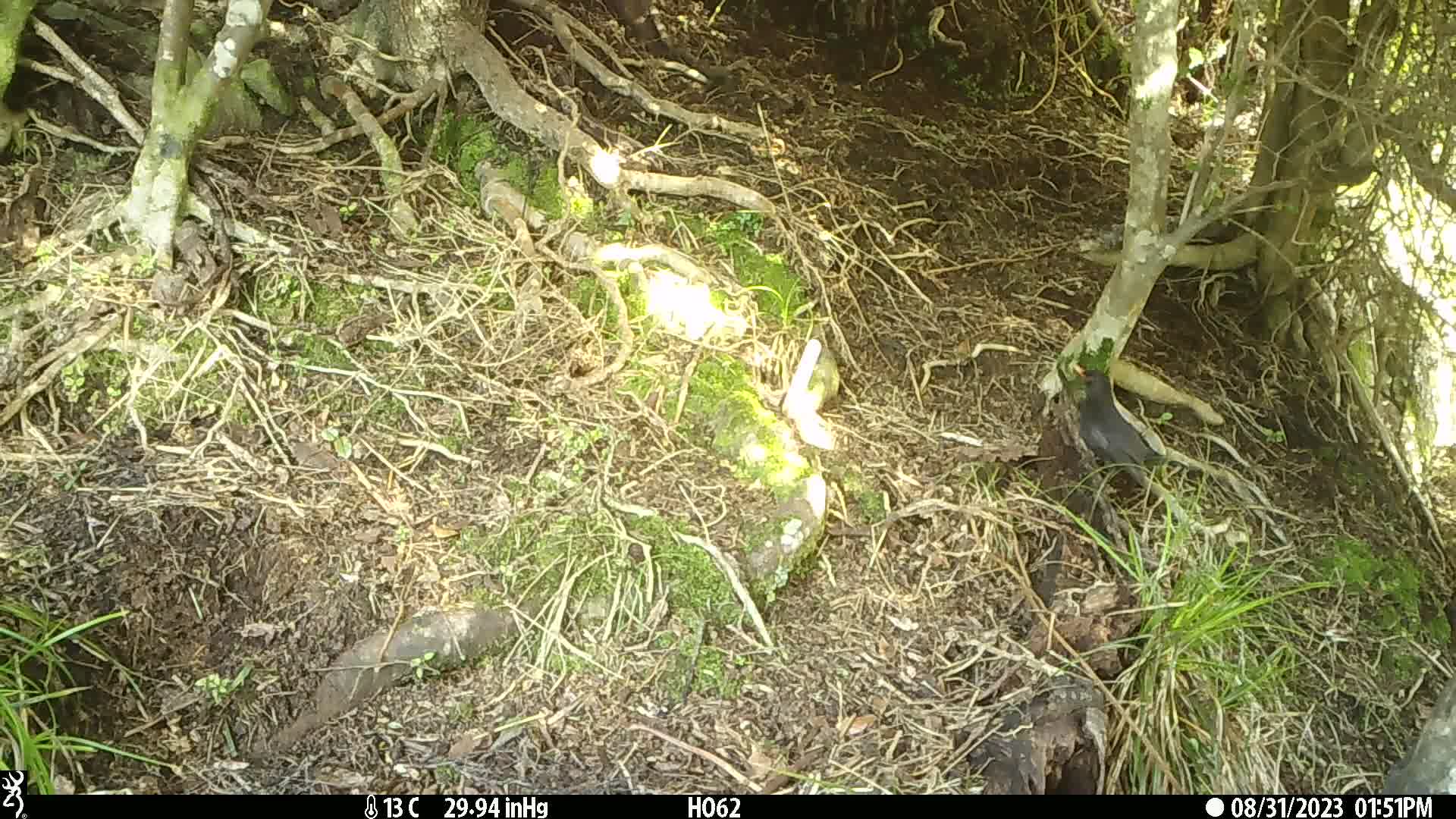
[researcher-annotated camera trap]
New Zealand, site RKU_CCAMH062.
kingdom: Animalia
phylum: Chordata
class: Aves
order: Passeriformes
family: Turdidae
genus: Turdus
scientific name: Turdus merula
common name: eurasian blackbird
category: blackbird